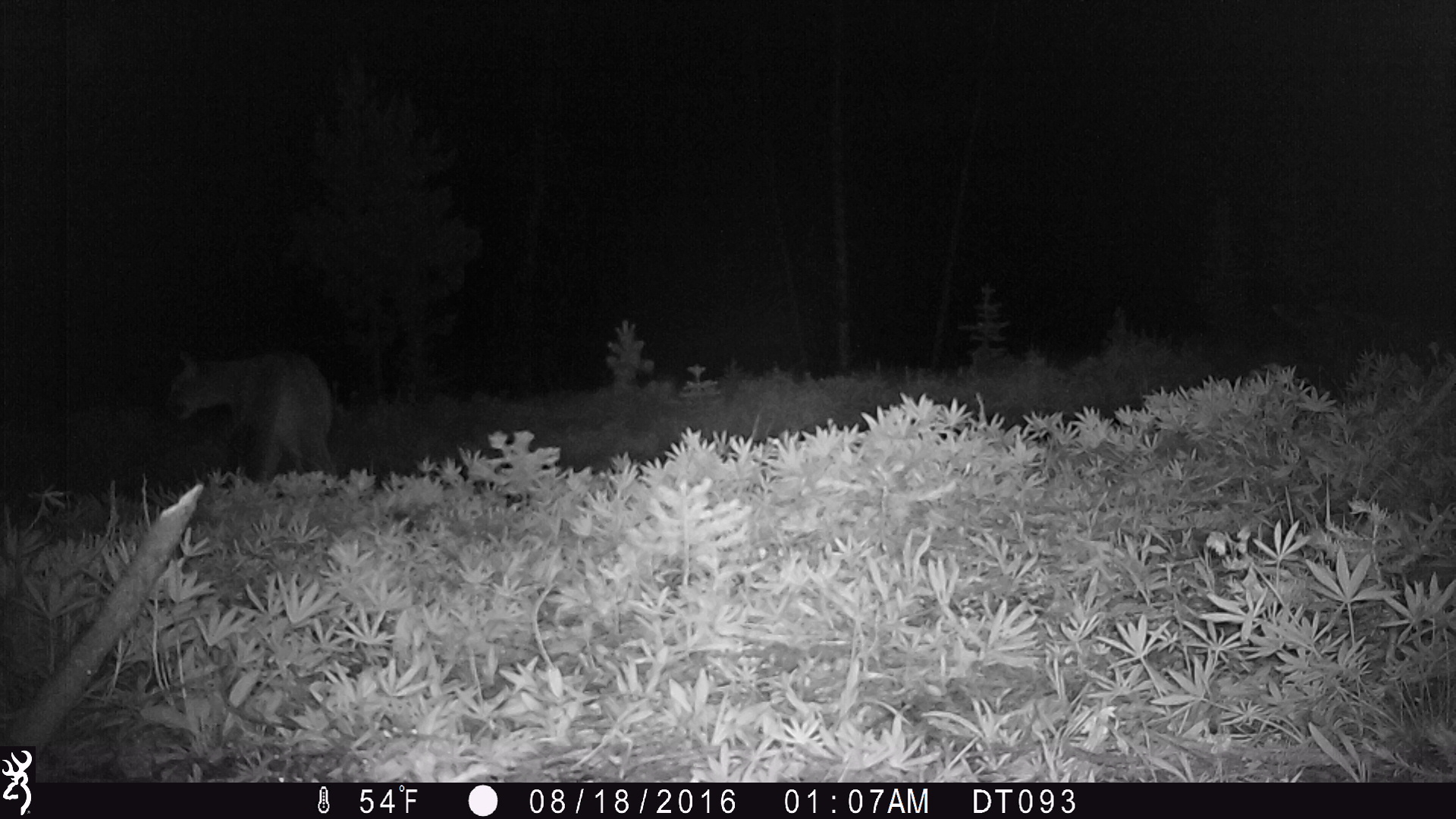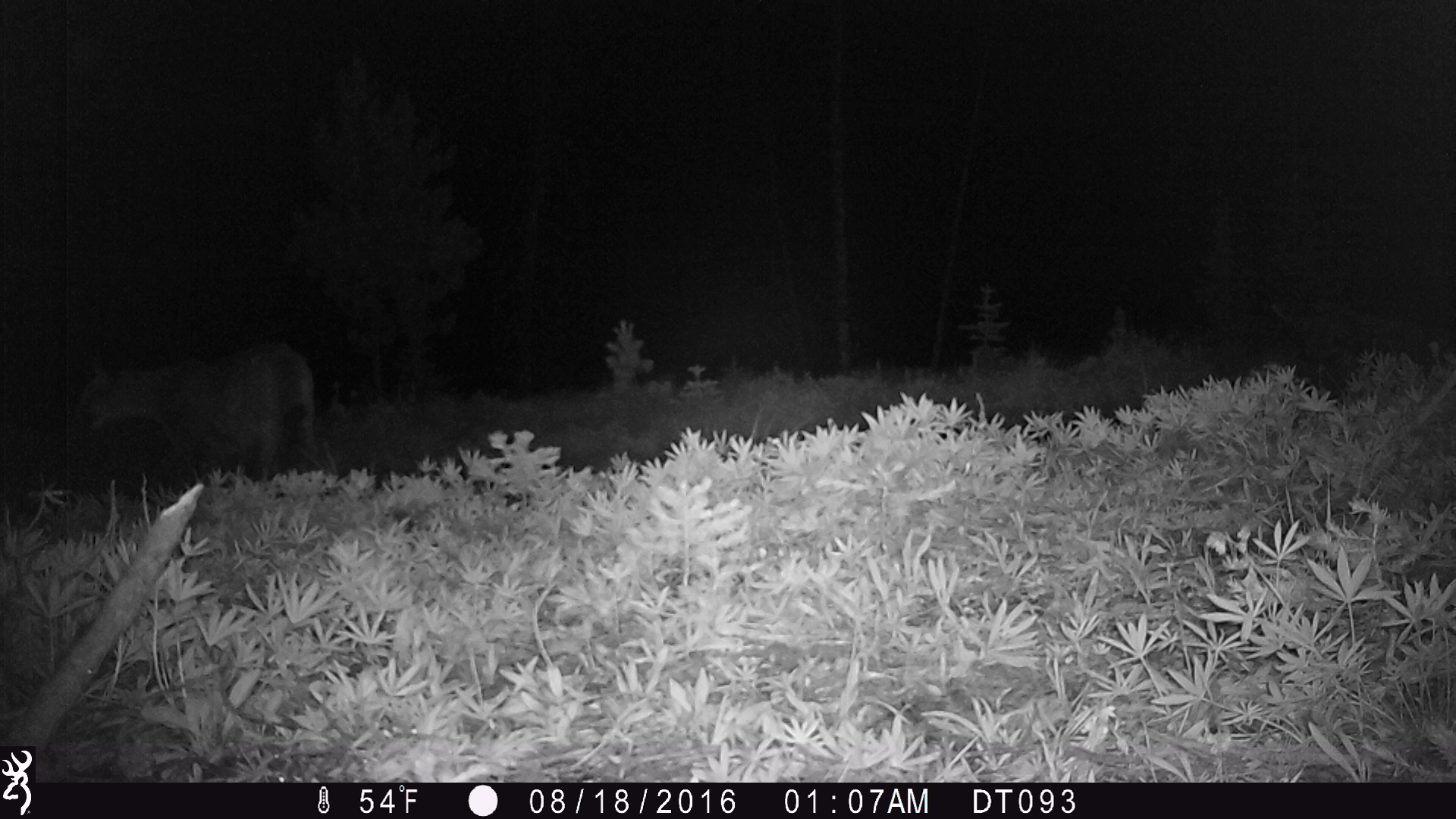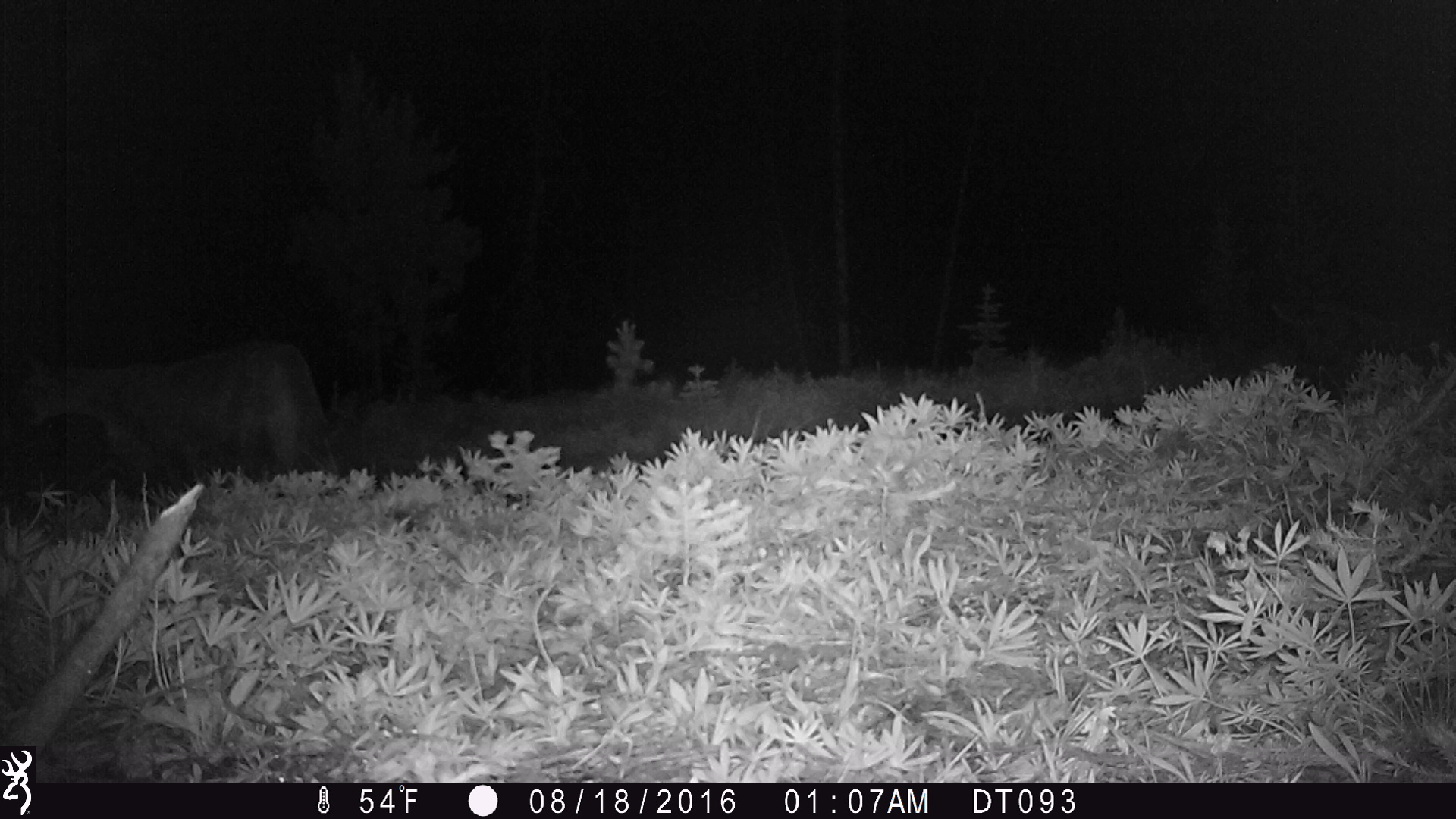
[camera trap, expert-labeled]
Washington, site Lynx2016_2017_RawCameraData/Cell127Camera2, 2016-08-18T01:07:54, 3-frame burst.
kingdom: Animalia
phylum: Chordata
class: Mammalia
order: Carnivora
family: Felidae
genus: Puma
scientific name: Puma concolor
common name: mountain lion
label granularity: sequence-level